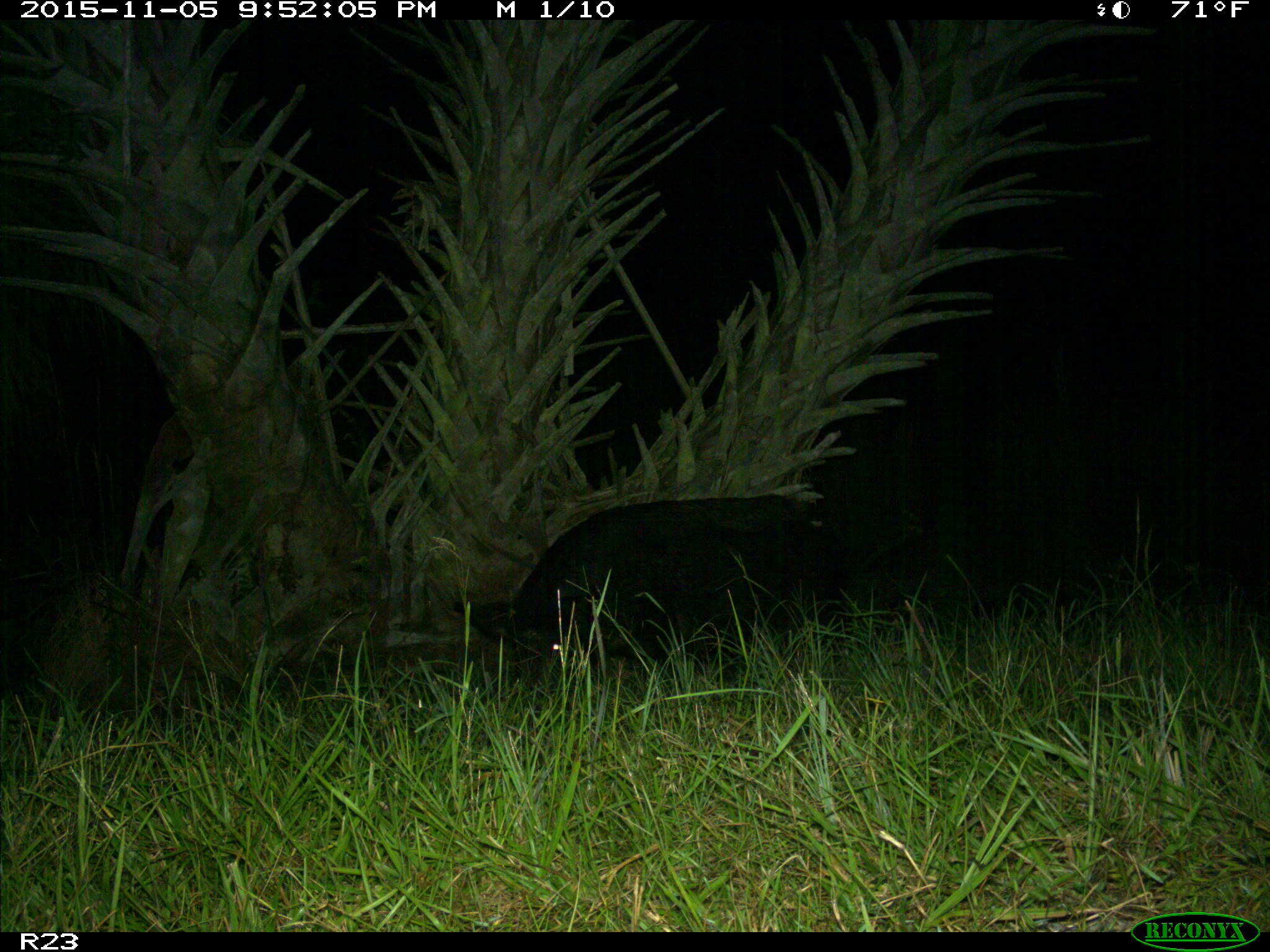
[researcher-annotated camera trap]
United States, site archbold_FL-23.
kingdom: Animalia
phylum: Chordata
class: Mammalia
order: Artiodactyla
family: Suidae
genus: Sus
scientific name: Sus scrofa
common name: wild boar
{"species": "Sus scrofa (wild boar)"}